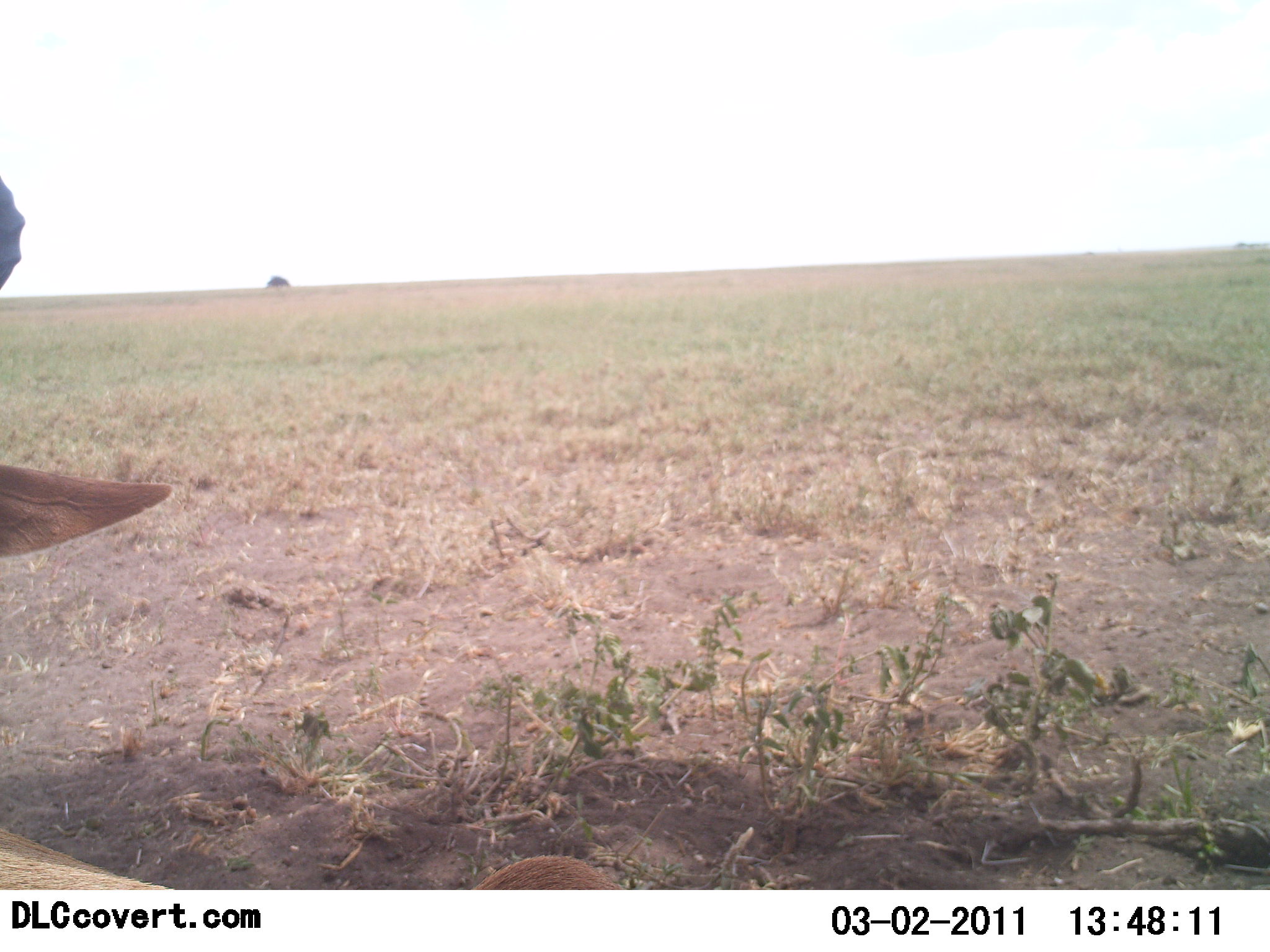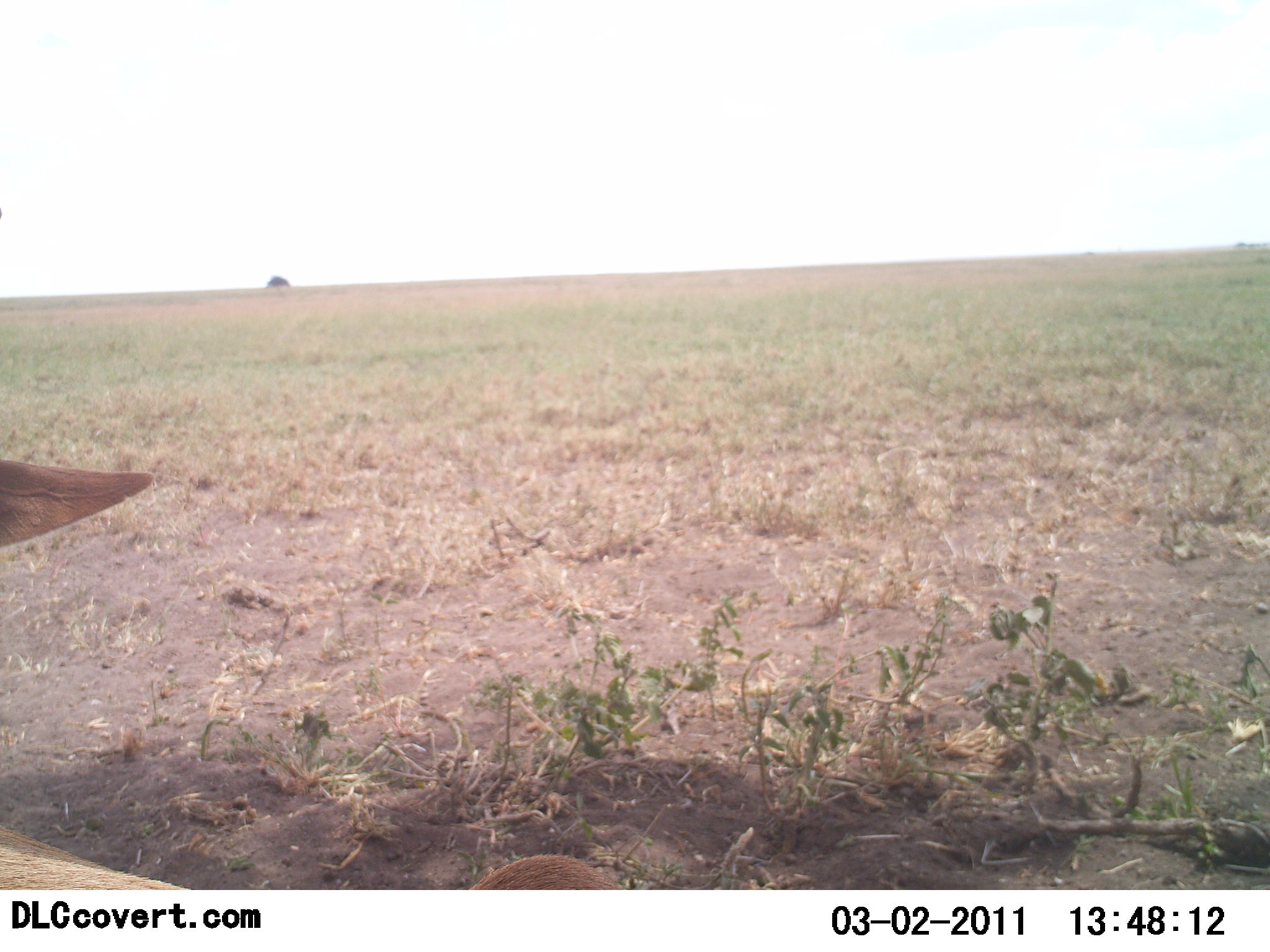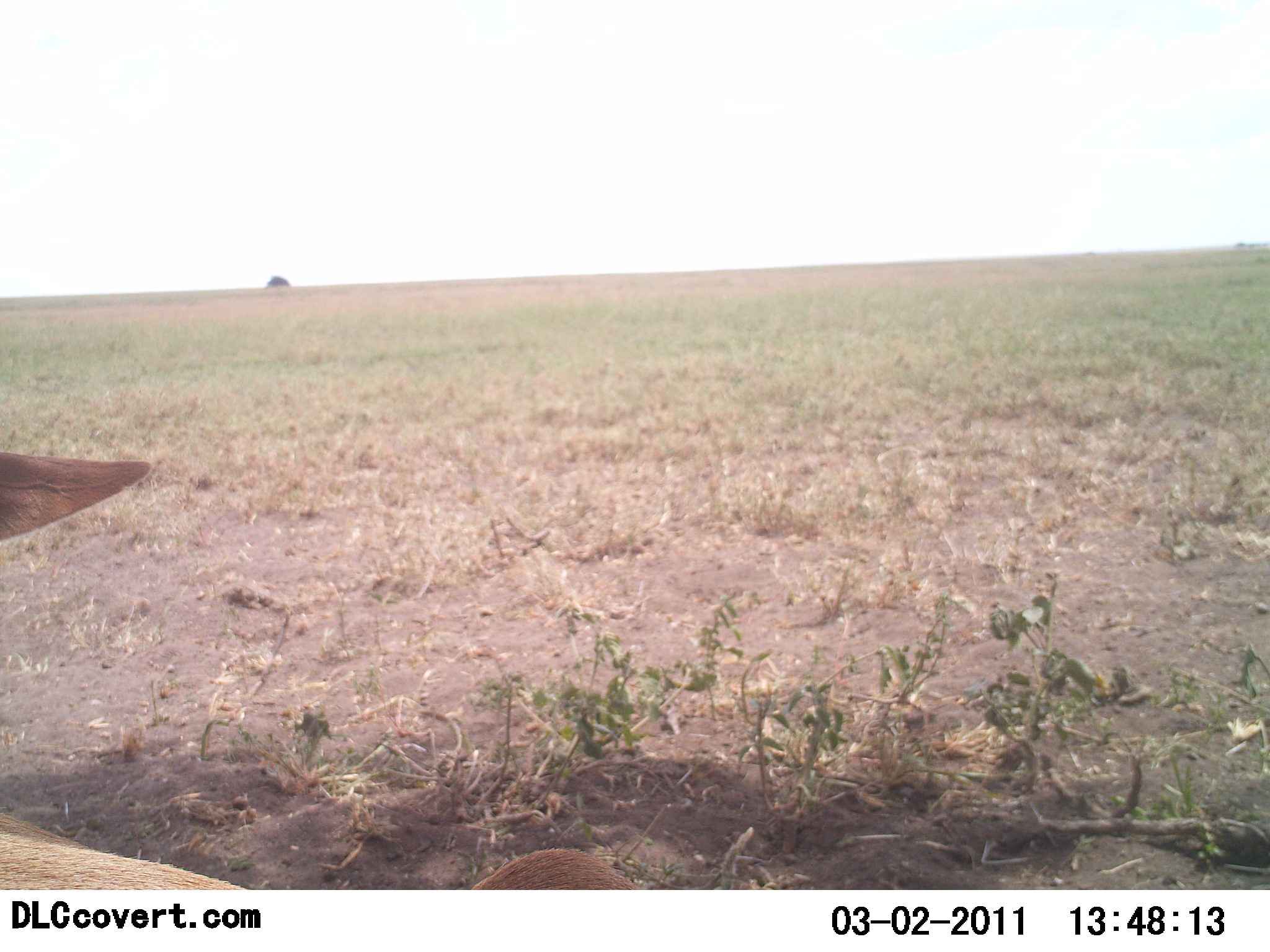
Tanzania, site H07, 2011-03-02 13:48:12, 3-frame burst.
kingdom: Animalia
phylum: Chordata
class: Mammalia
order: Artiodactyla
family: Bovidae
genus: Alcelaphus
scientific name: Alcelaphus buselaphus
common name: hartebeest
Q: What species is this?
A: Hartebeest (Alcelaphus buselaphus).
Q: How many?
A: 1.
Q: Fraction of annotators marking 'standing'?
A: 17%.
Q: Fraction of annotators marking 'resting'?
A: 67%.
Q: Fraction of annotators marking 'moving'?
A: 17%.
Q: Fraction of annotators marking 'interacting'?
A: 0%.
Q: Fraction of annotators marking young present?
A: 0%.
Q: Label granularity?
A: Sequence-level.